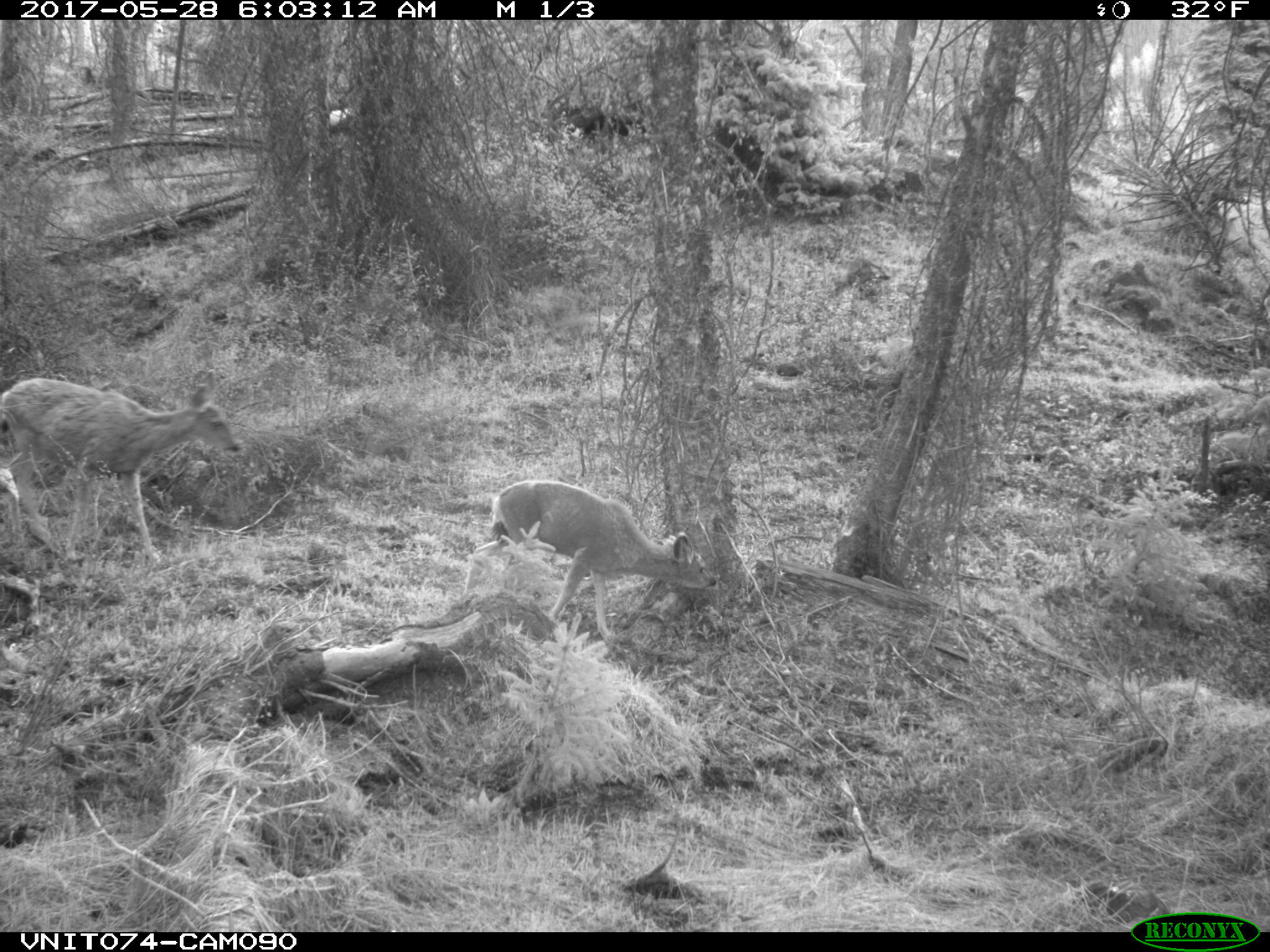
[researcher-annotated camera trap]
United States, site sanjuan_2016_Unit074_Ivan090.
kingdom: Animalia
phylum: Chordata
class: Mammalia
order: Artiodactyla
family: Cervidae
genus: Odocoileus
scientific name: Odocoileus hemionus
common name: mule deer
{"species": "Odocoileus hemionus (mule deer)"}